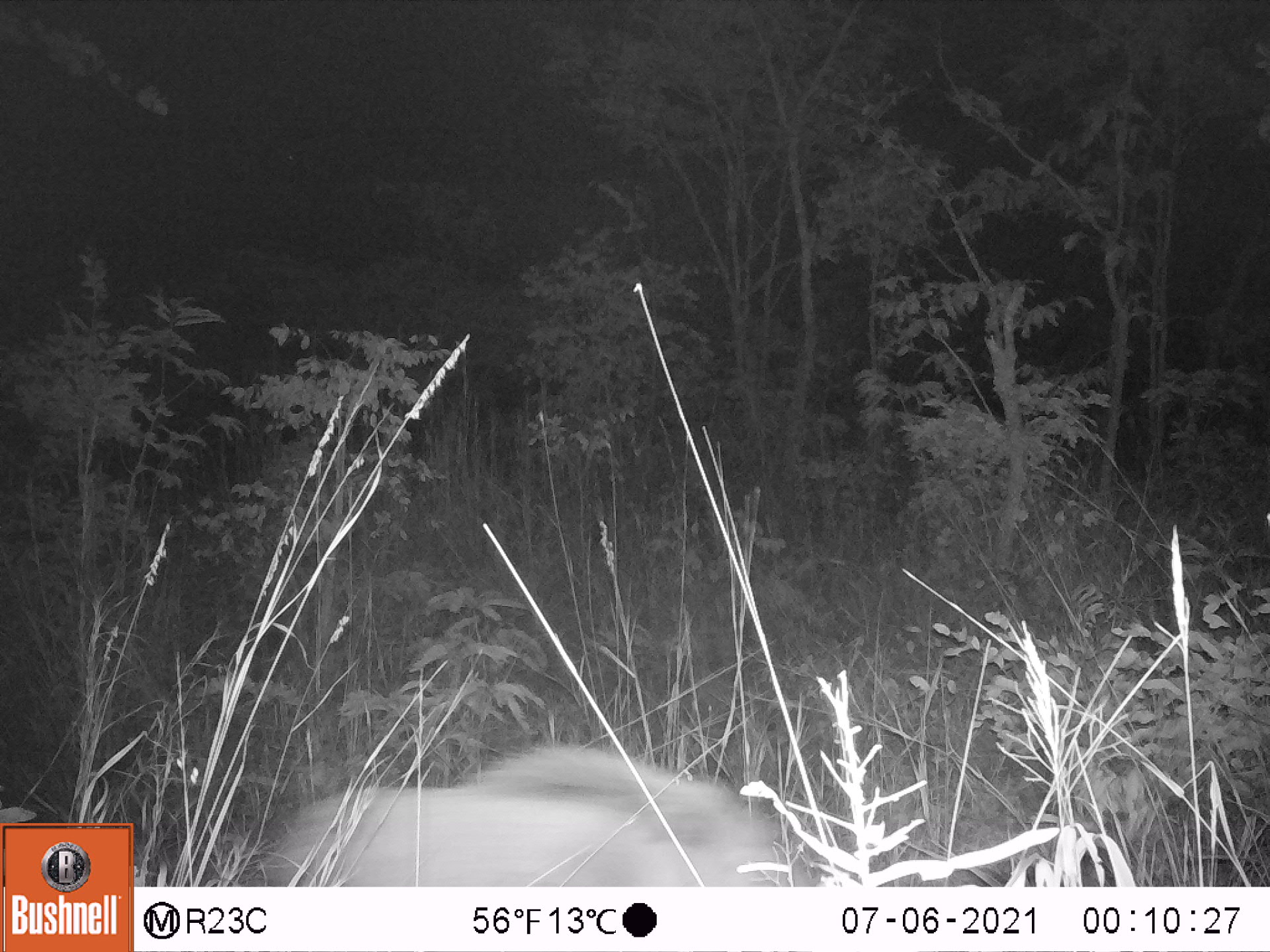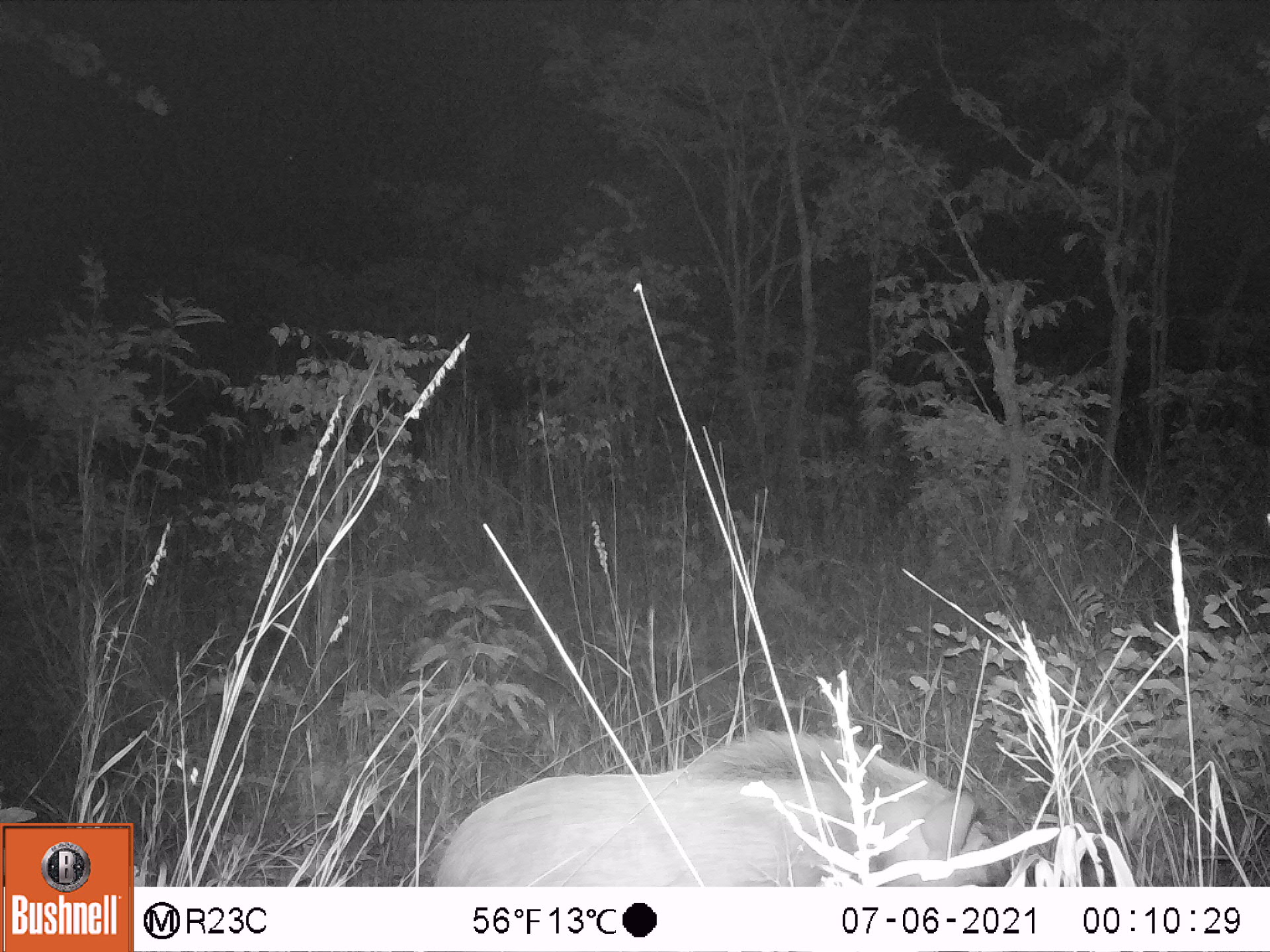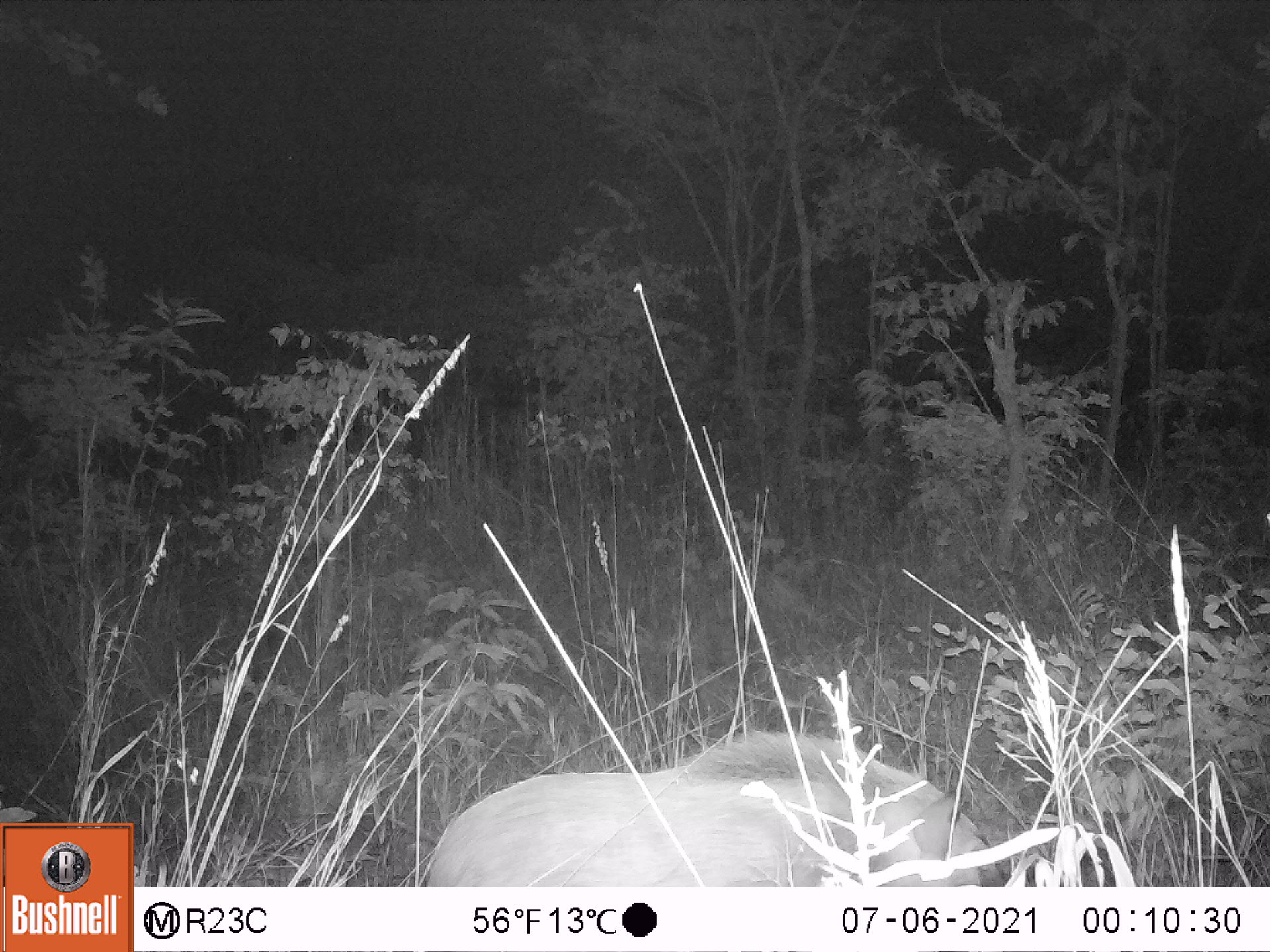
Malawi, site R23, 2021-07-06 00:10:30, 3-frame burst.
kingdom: Animalia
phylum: Chordata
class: Mammalia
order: Artiodactyla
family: Suidae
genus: Potamochoerus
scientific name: Potamochoerus larvatus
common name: bushpig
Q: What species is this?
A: Bushpig (Potamochoerus larvatus).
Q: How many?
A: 1.